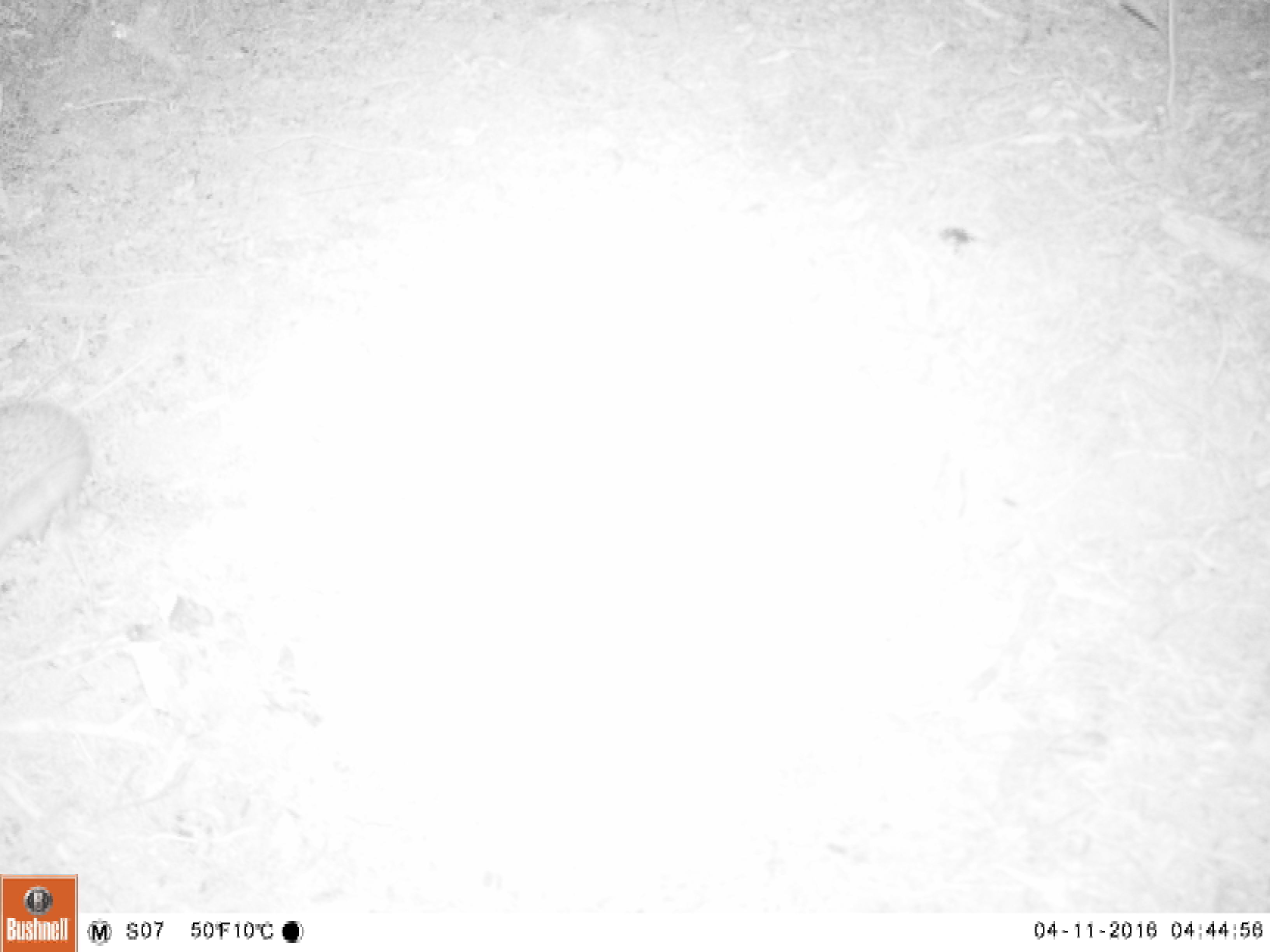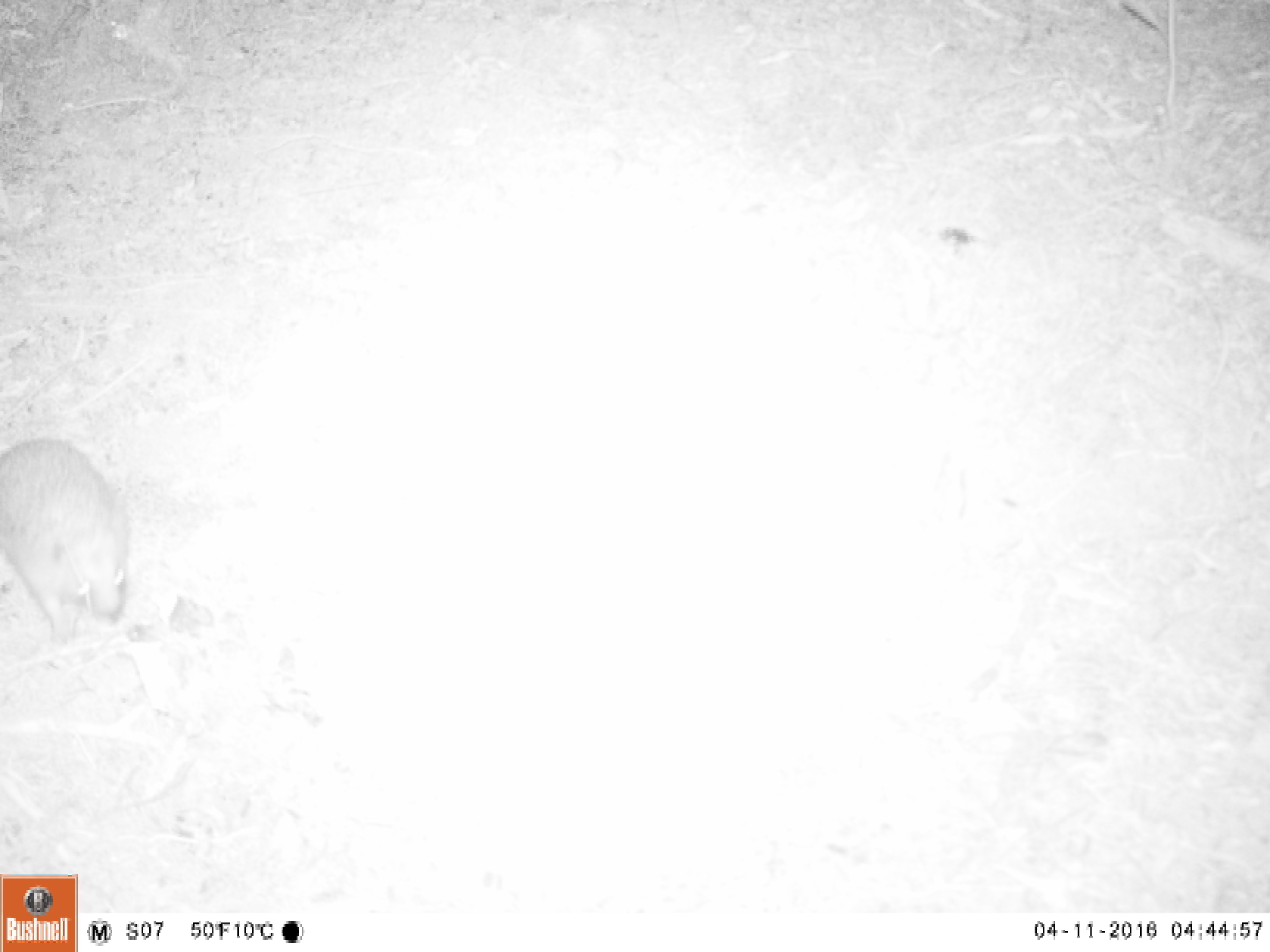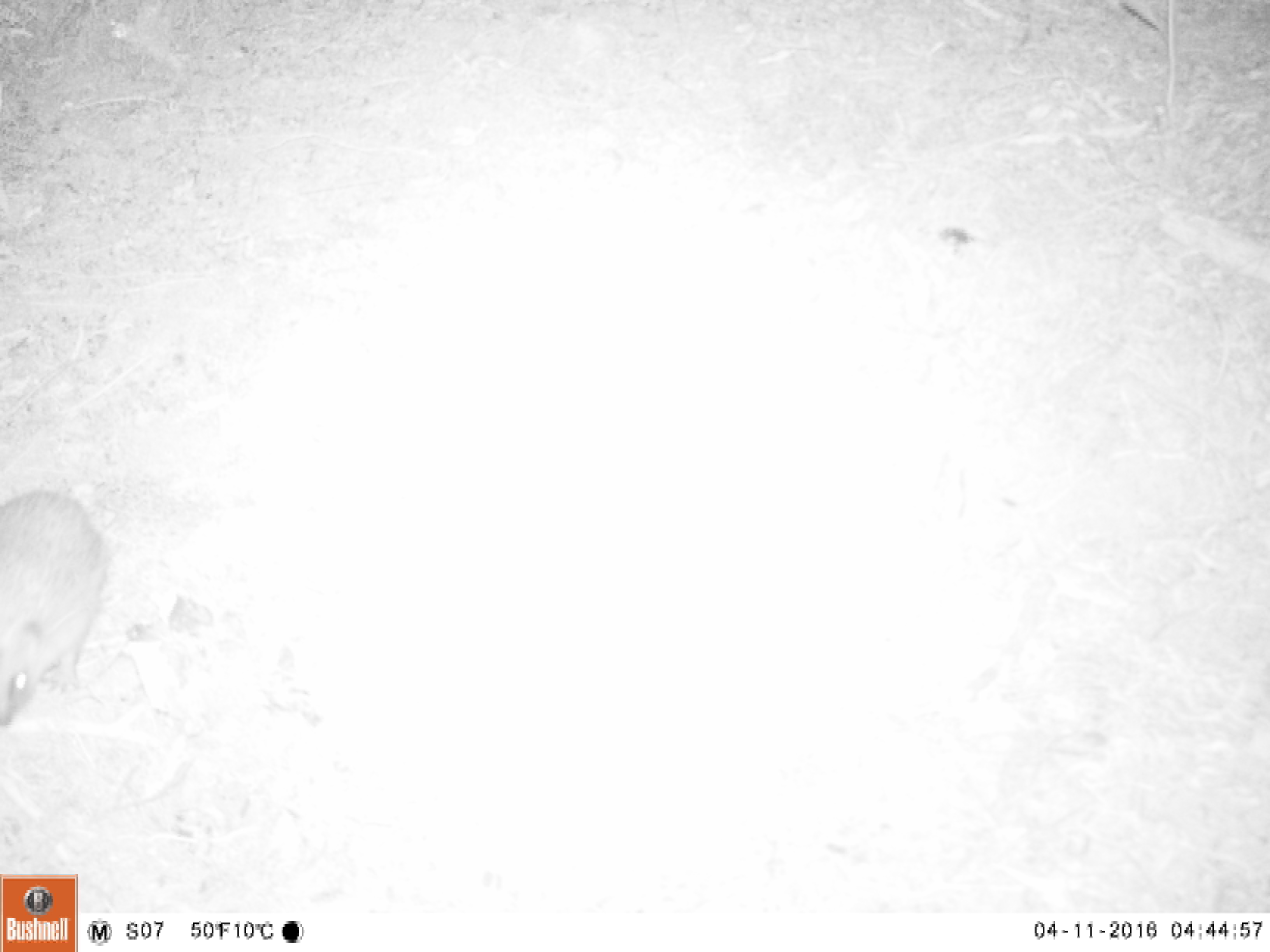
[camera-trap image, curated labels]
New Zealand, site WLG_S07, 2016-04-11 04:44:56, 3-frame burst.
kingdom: Animalia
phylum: Chordata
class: Mammalia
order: Eulipotyphla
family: Erinaceidae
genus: Erinaceus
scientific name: Erinaceus europaeus europaeus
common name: european hedgehog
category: hedgehog